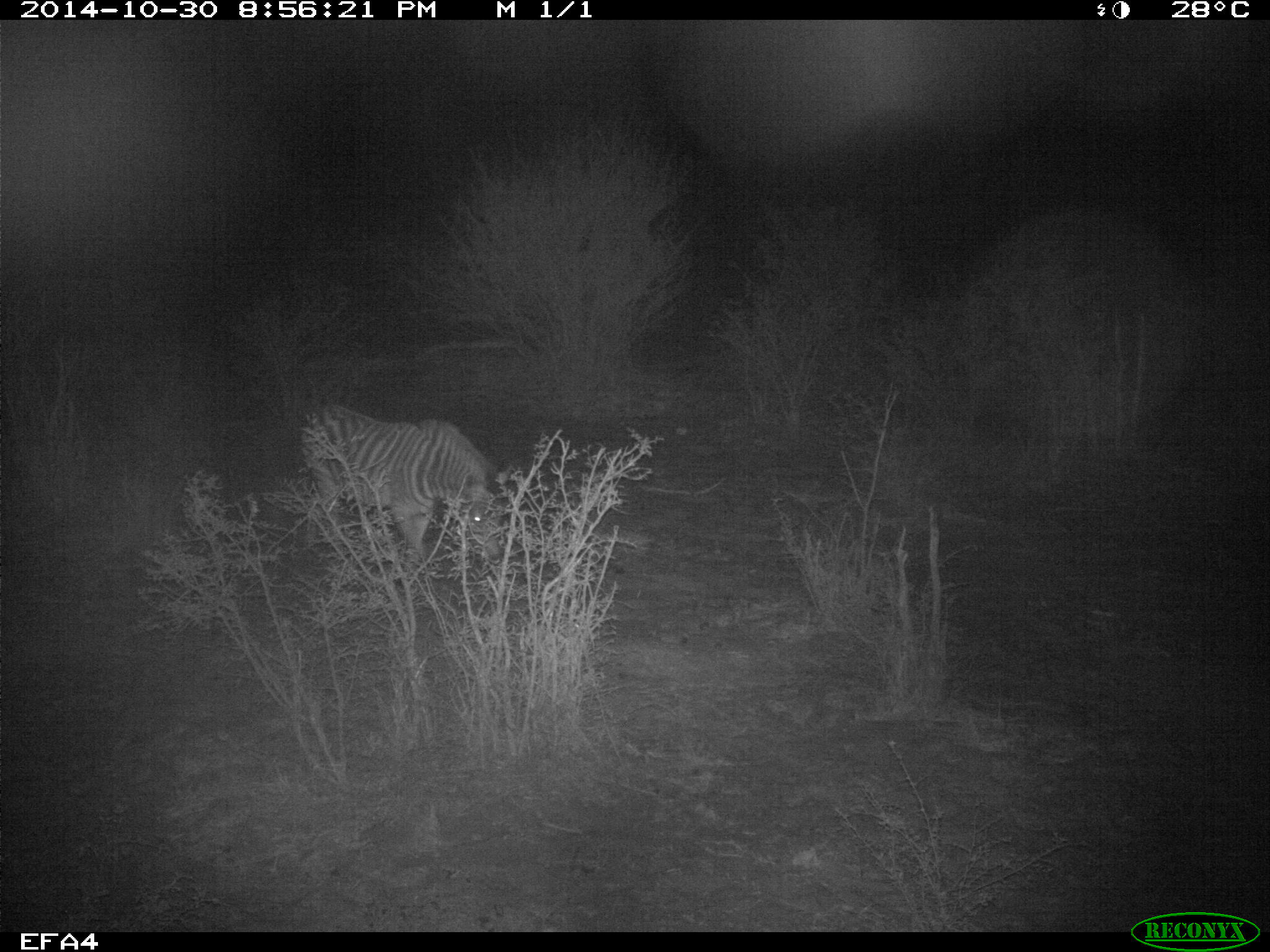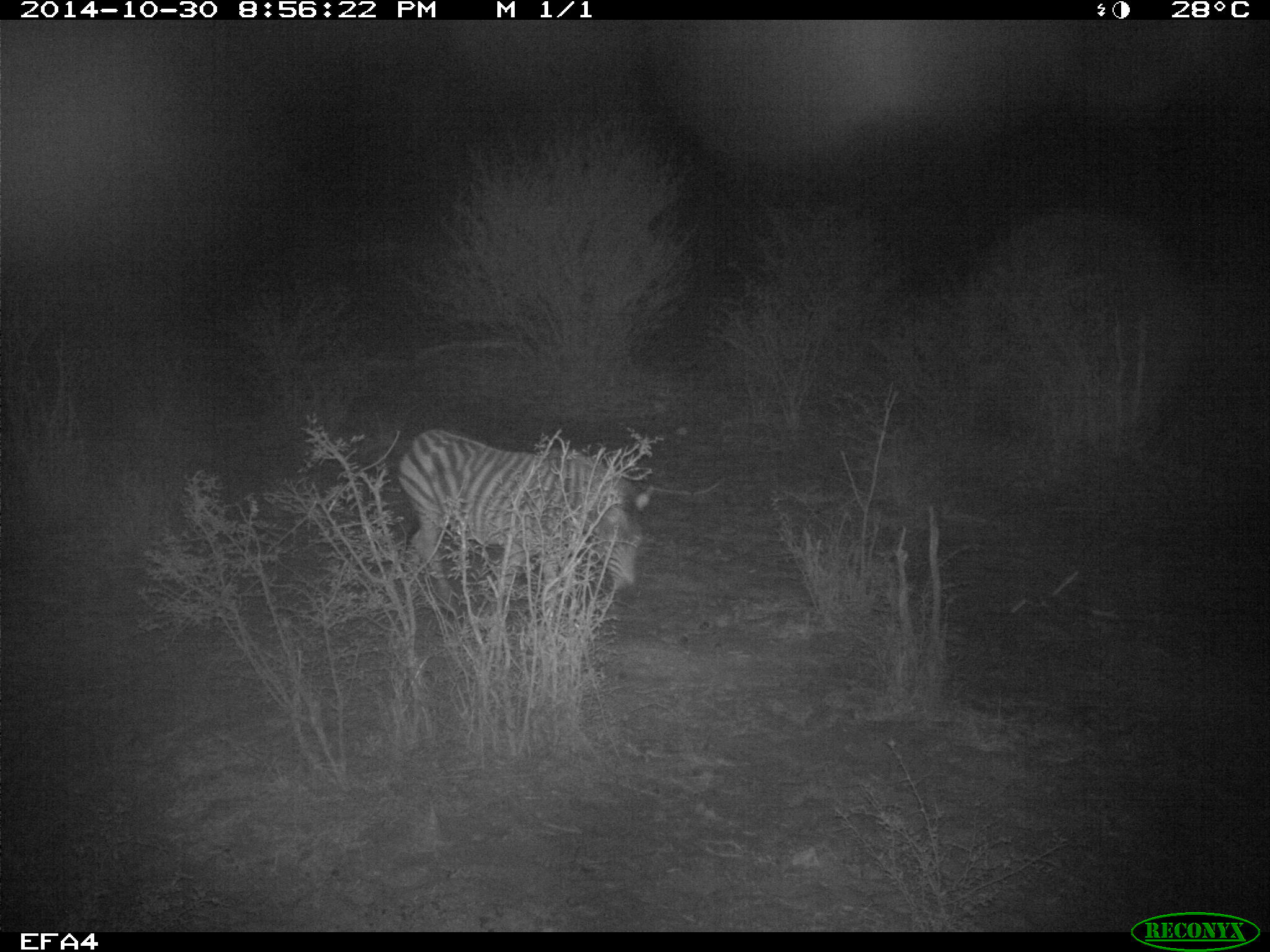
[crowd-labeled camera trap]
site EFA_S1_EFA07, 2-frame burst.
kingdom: Animalia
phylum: Chordata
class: Mammalia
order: Perissodactyla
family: Equidae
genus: Equus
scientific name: Equus quagga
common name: plains zebra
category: zebraplains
Zebraplains (plains zebra) (Equus quagga), count 1. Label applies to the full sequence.